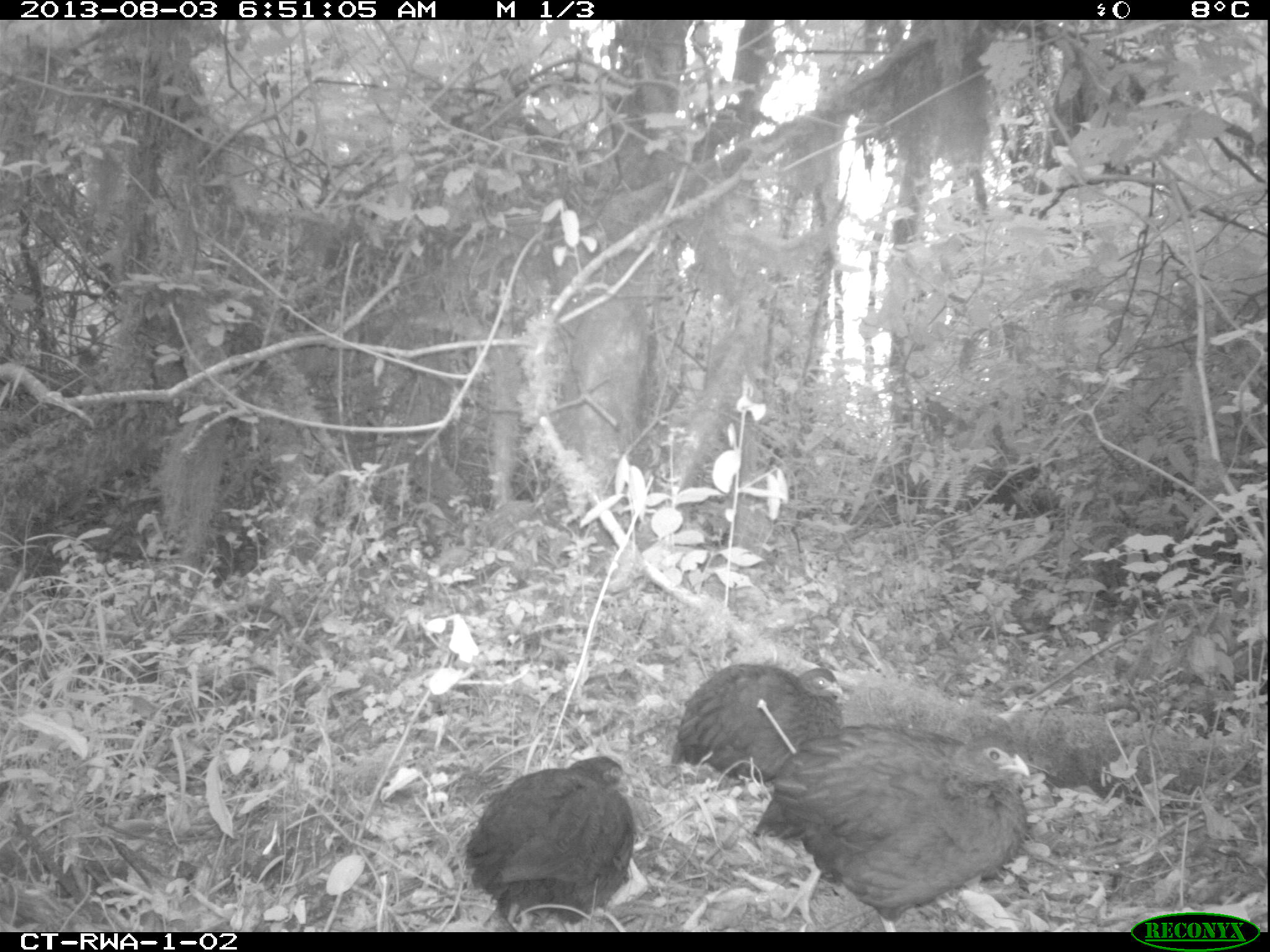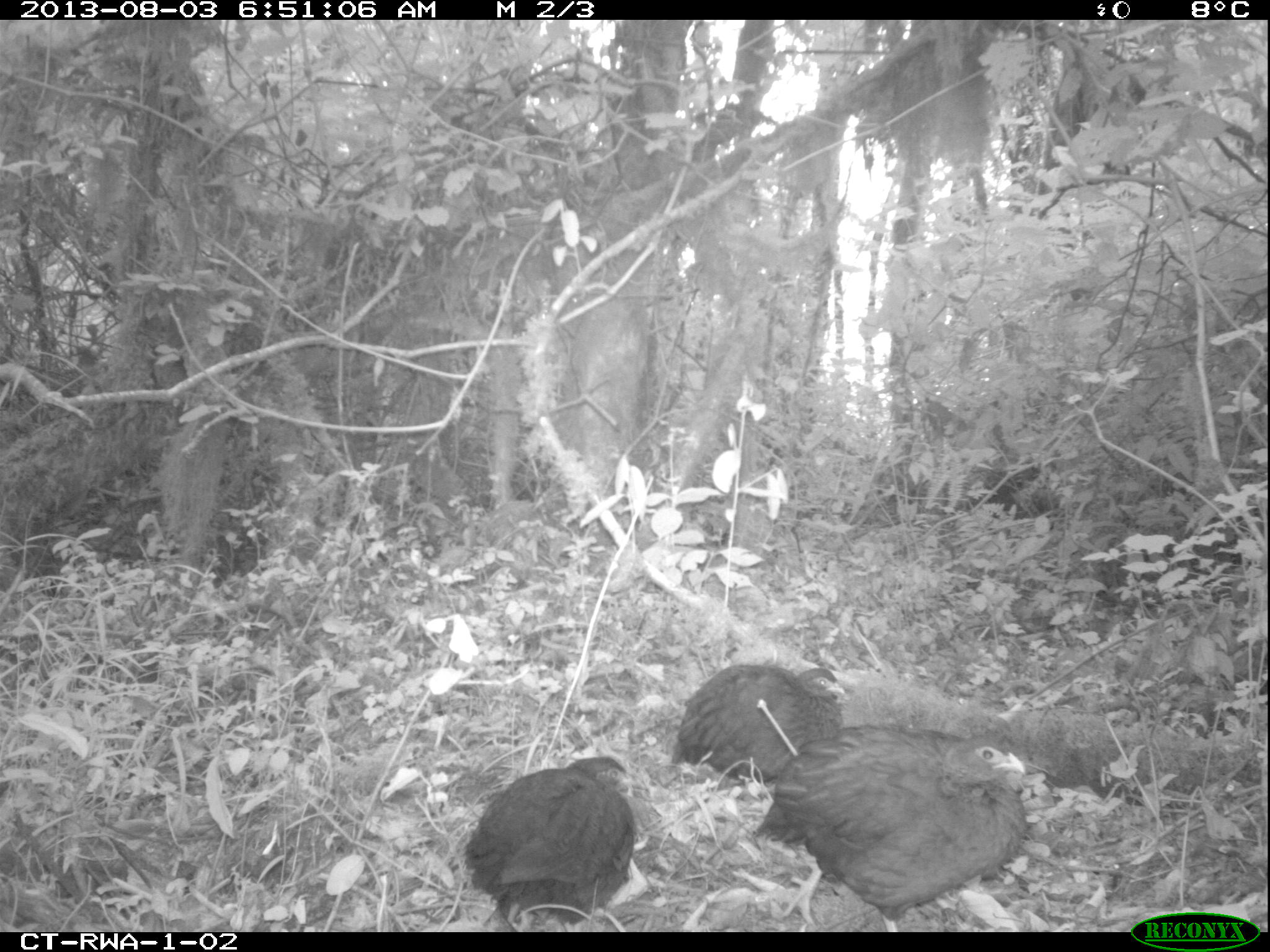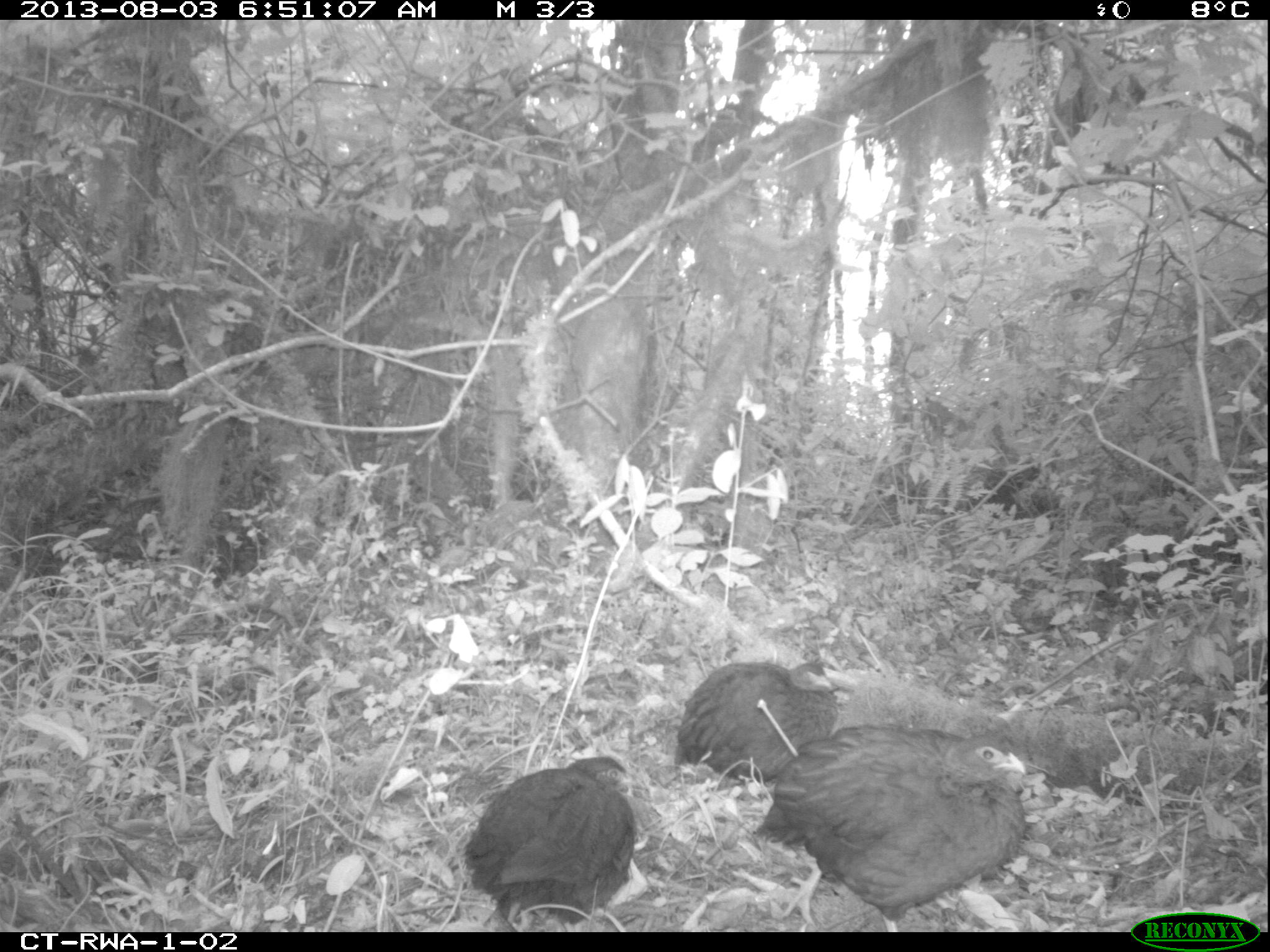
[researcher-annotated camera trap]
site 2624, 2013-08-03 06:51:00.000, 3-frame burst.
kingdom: Animalia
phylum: Chordata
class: Aves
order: Galliformes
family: Phasianidae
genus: Pternistis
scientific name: Pternistis nobilis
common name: handsome francolin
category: francolinus nobilis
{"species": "francolinus nobilis (handsome francolin) (Pternistis nobilis)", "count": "3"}